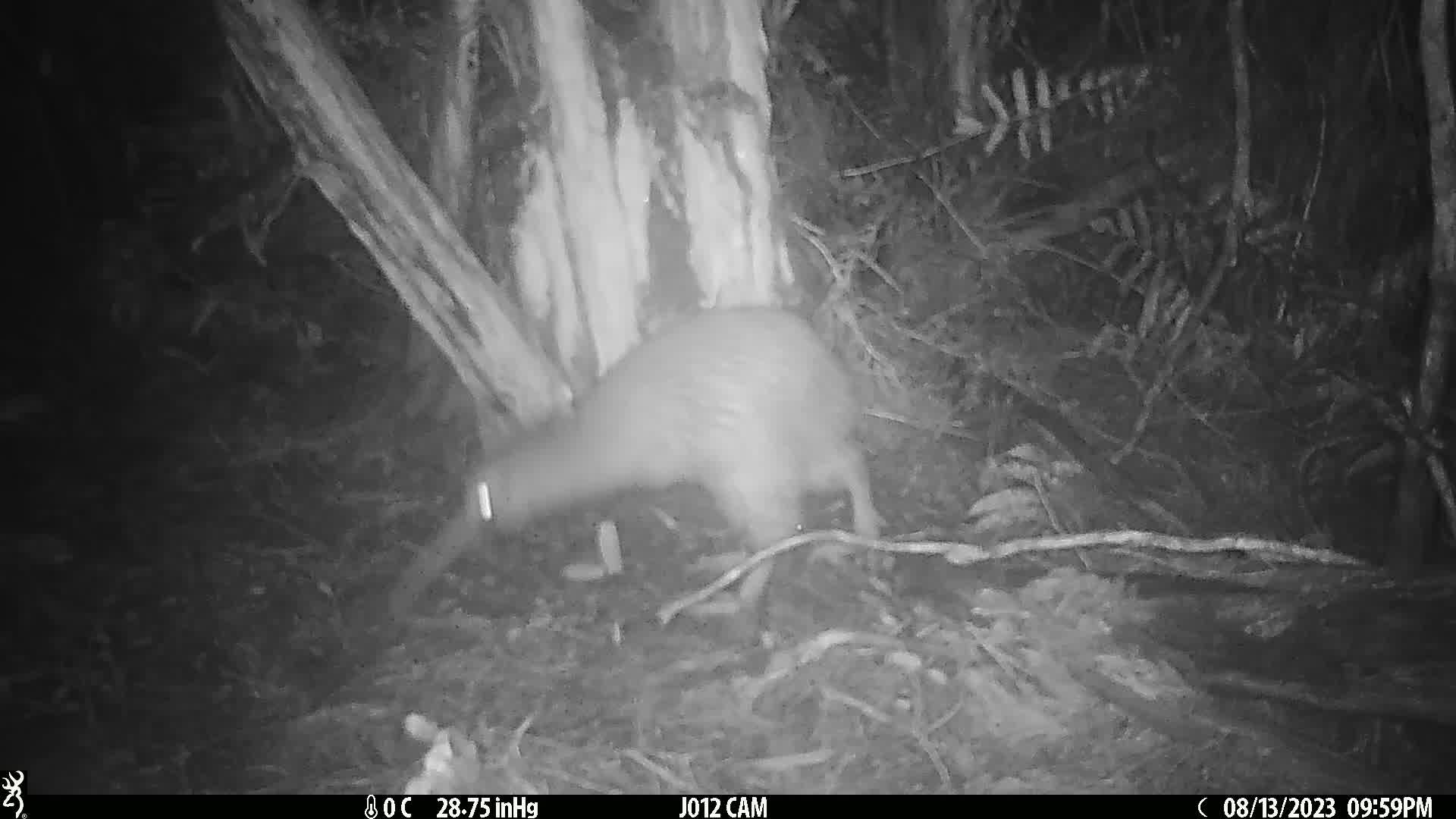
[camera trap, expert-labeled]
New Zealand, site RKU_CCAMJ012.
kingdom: Animalia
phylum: Chordata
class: Aves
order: Apterygiformes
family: Apterygidae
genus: Apteryx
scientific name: Apteryx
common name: kiwi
Kiwi (Apteryx).